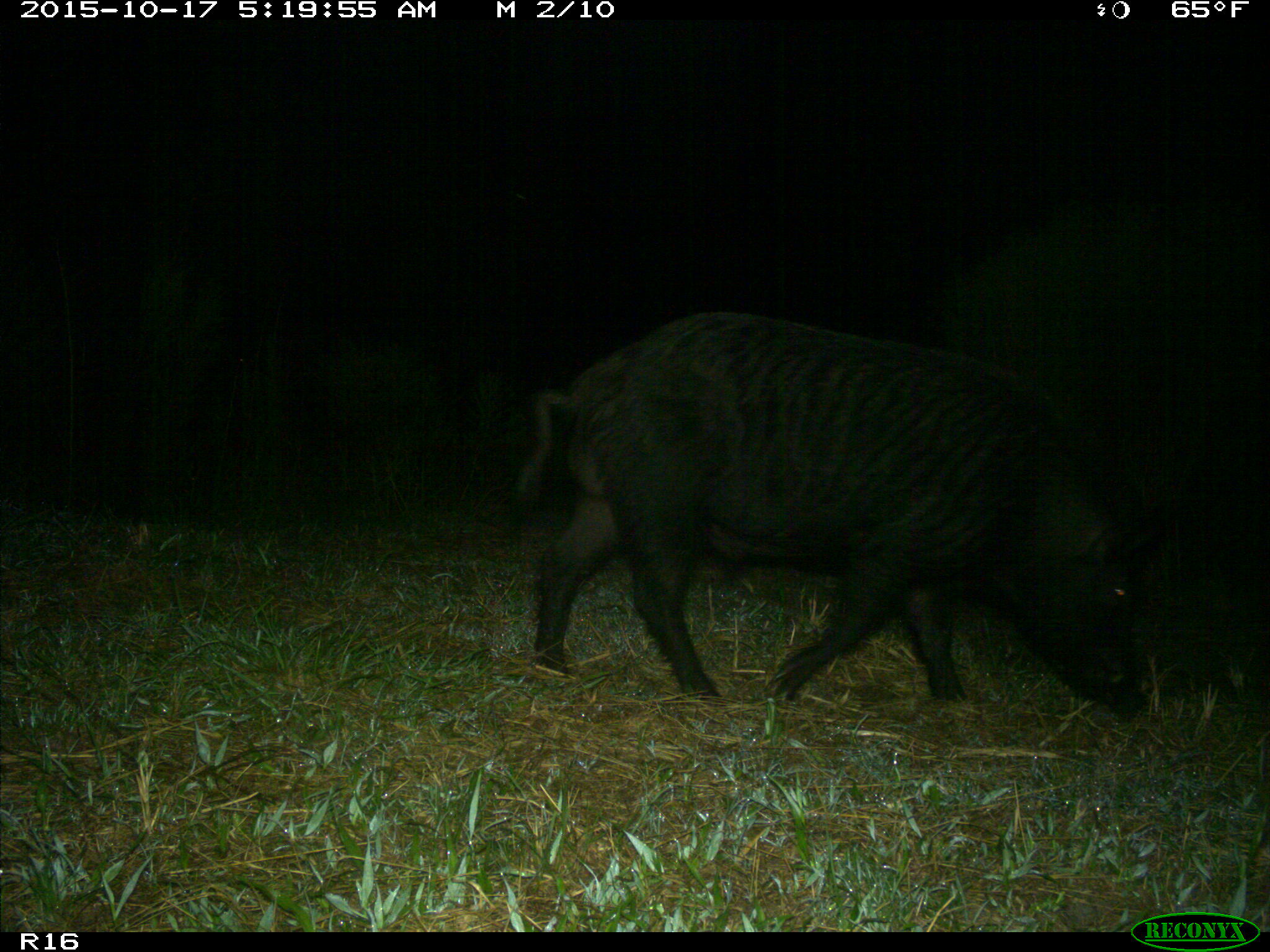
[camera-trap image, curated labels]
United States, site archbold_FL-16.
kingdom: Animalia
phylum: Chordata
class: Mammalia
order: Artiodactyla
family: Suidae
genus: Sus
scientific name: Sus scrofa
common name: wild boar